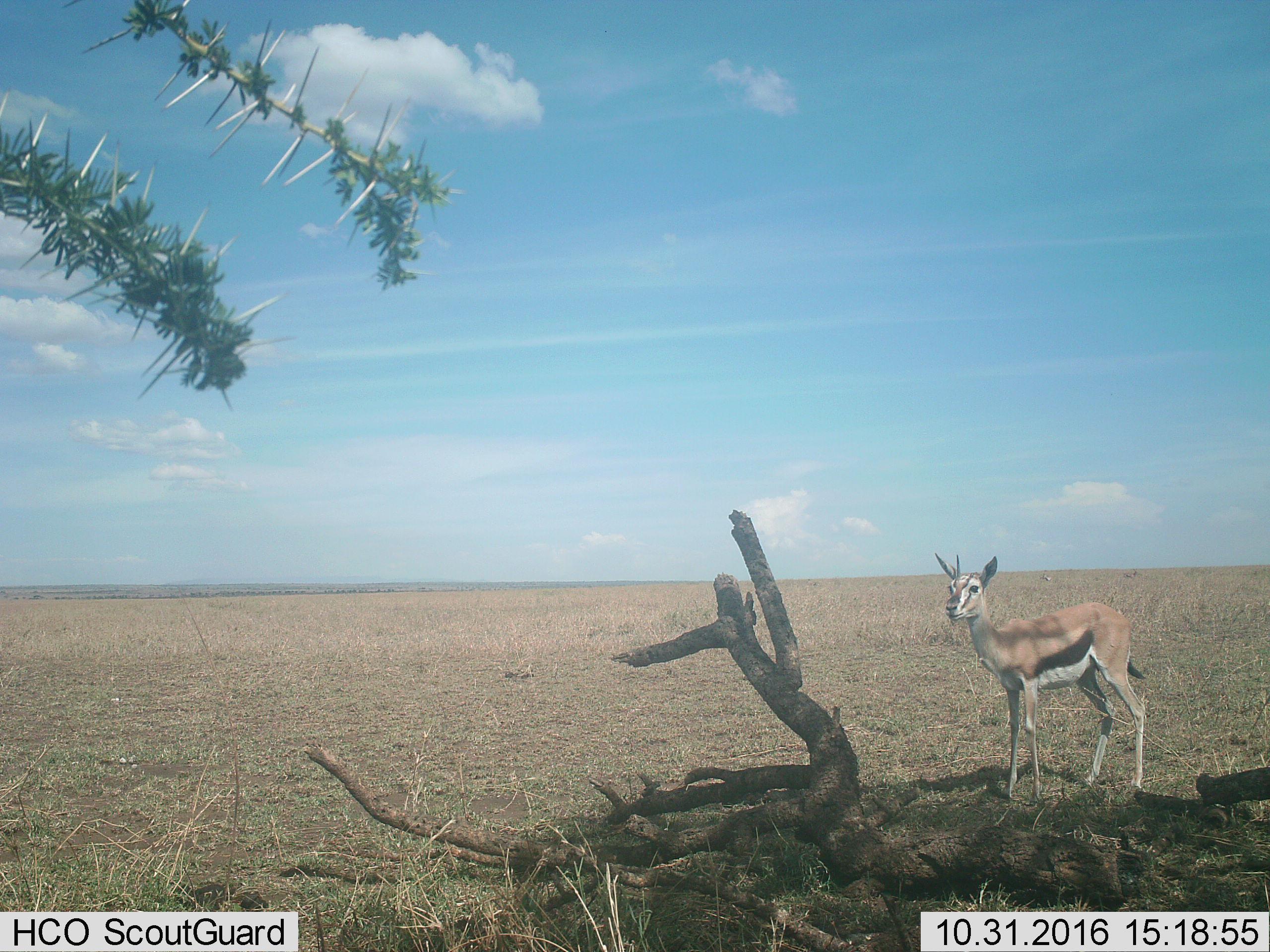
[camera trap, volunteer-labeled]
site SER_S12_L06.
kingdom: Animalia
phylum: Chordata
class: Mammalia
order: Artiodactyla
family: Bovidae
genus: Eudorcas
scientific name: Eudorcas thomsonii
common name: thomson's gazelle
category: gazellethomsons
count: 3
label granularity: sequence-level